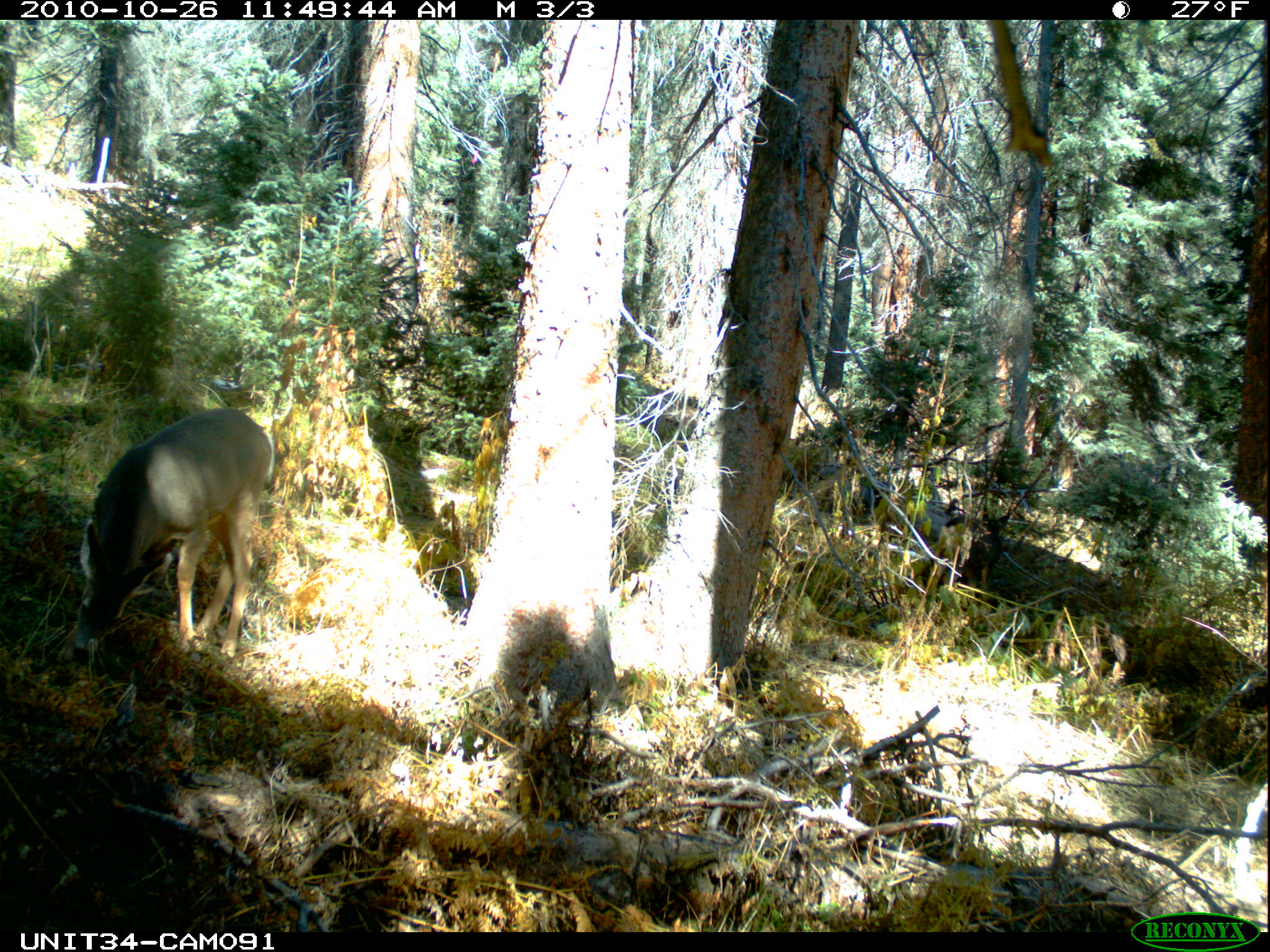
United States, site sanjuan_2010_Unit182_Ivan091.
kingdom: Animalia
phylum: Chordata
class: Mammalia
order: Artiodactyla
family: Cervidae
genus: Odocoileus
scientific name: Odocoileus hemionus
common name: mule deer